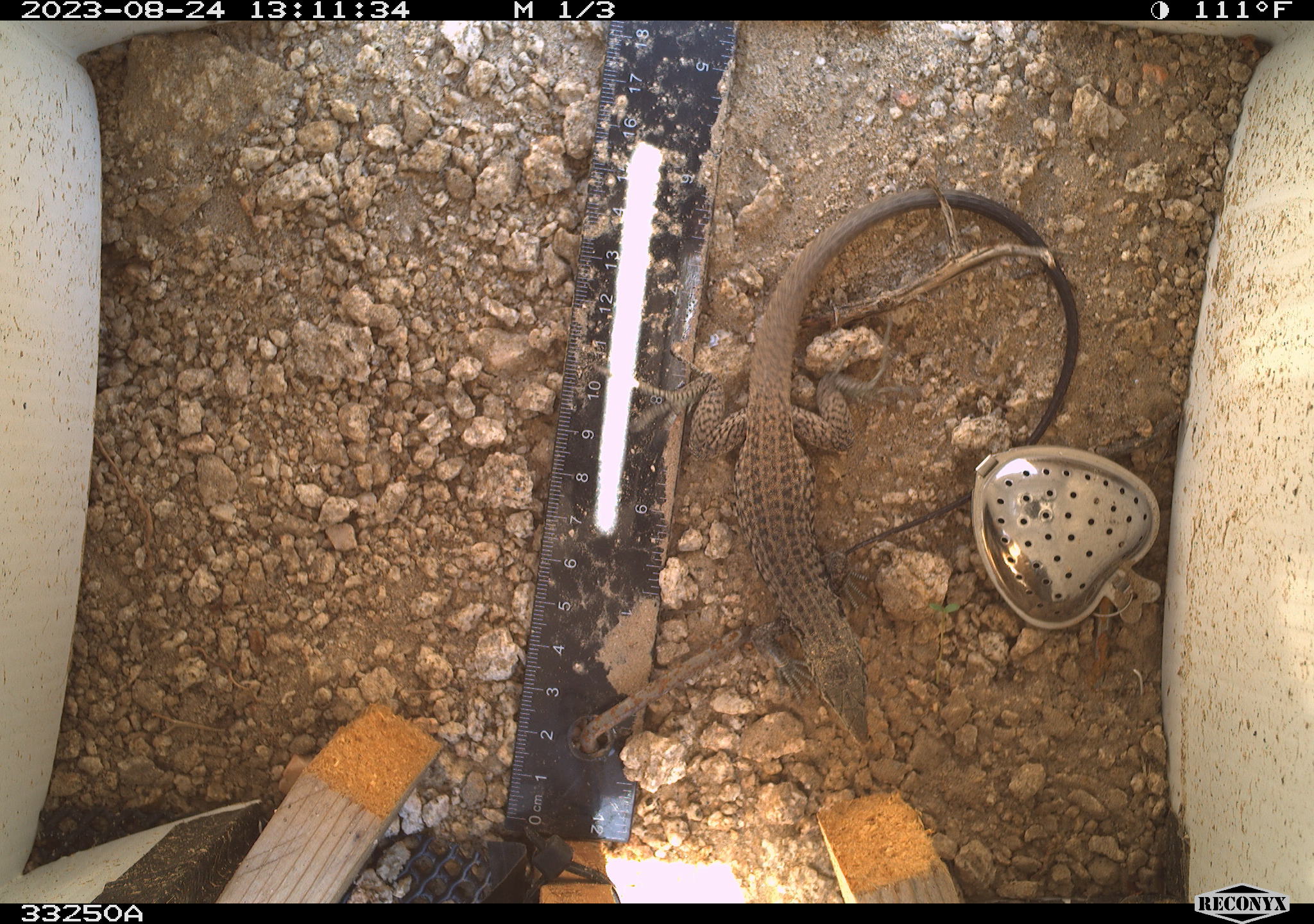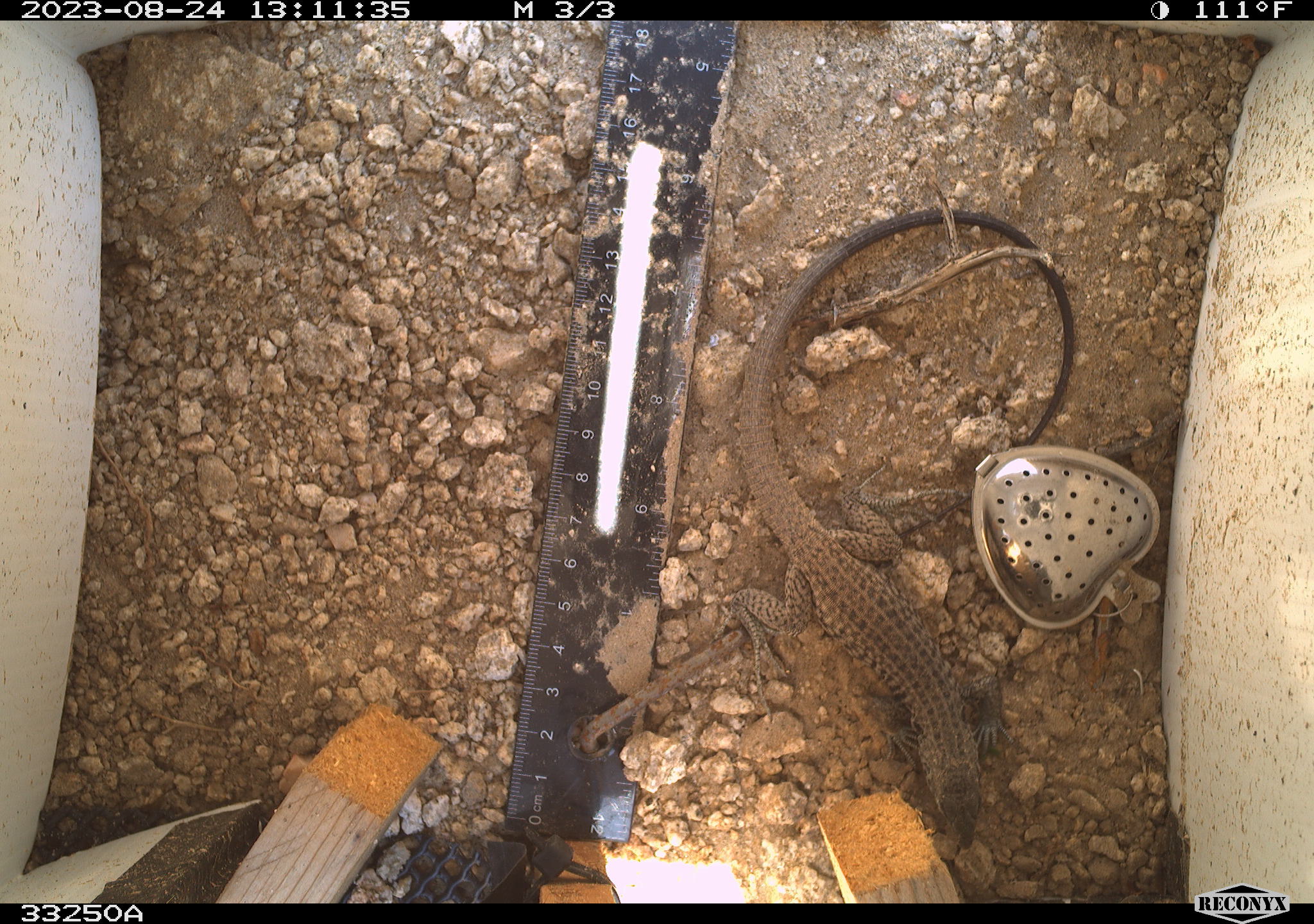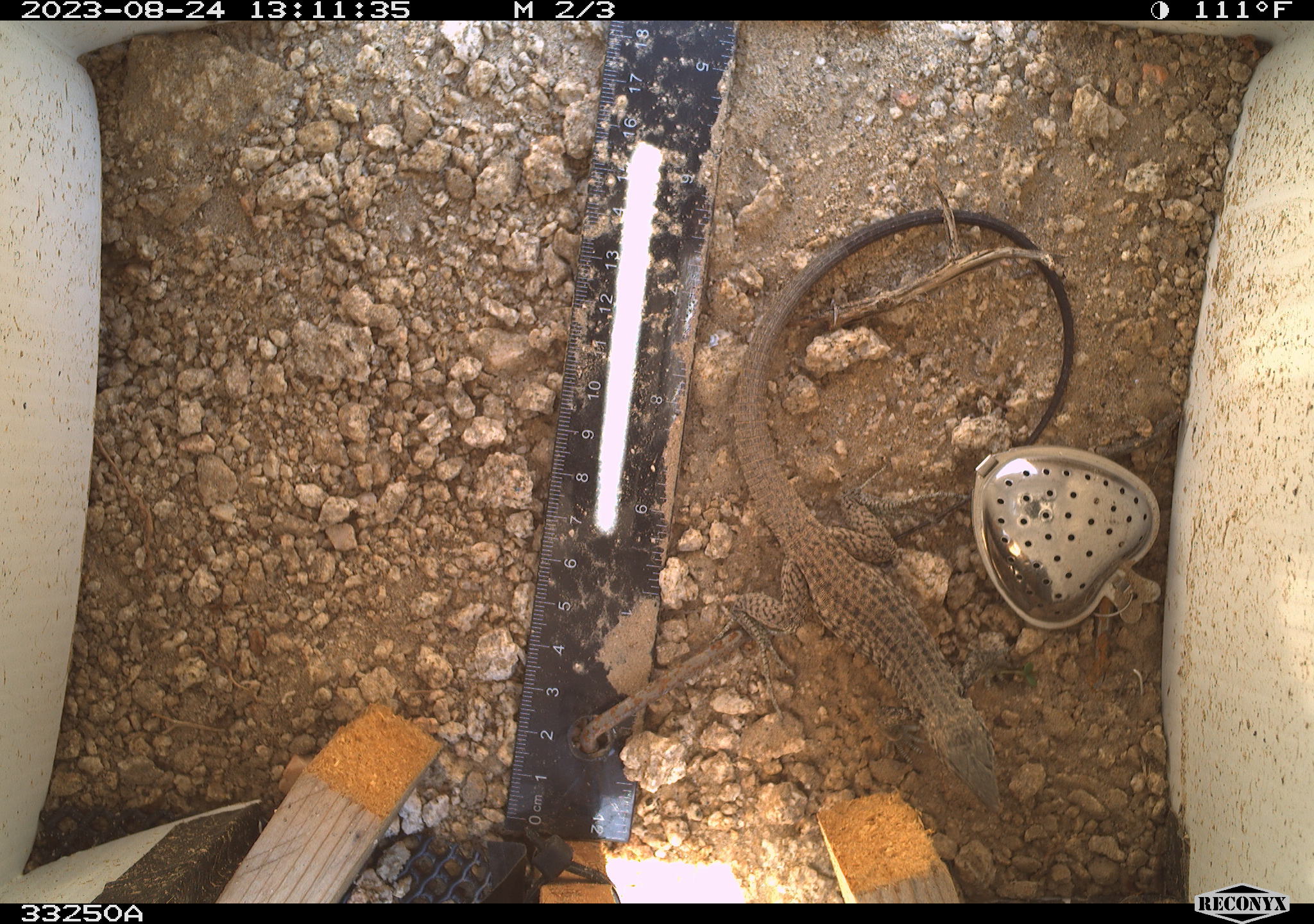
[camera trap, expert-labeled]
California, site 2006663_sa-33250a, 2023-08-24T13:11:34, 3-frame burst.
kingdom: Animalia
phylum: Chordata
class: Reptilia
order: Squamata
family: Teiidae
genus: Aspidoscelis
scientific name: Aspidoscelis tigris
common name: western whiptail